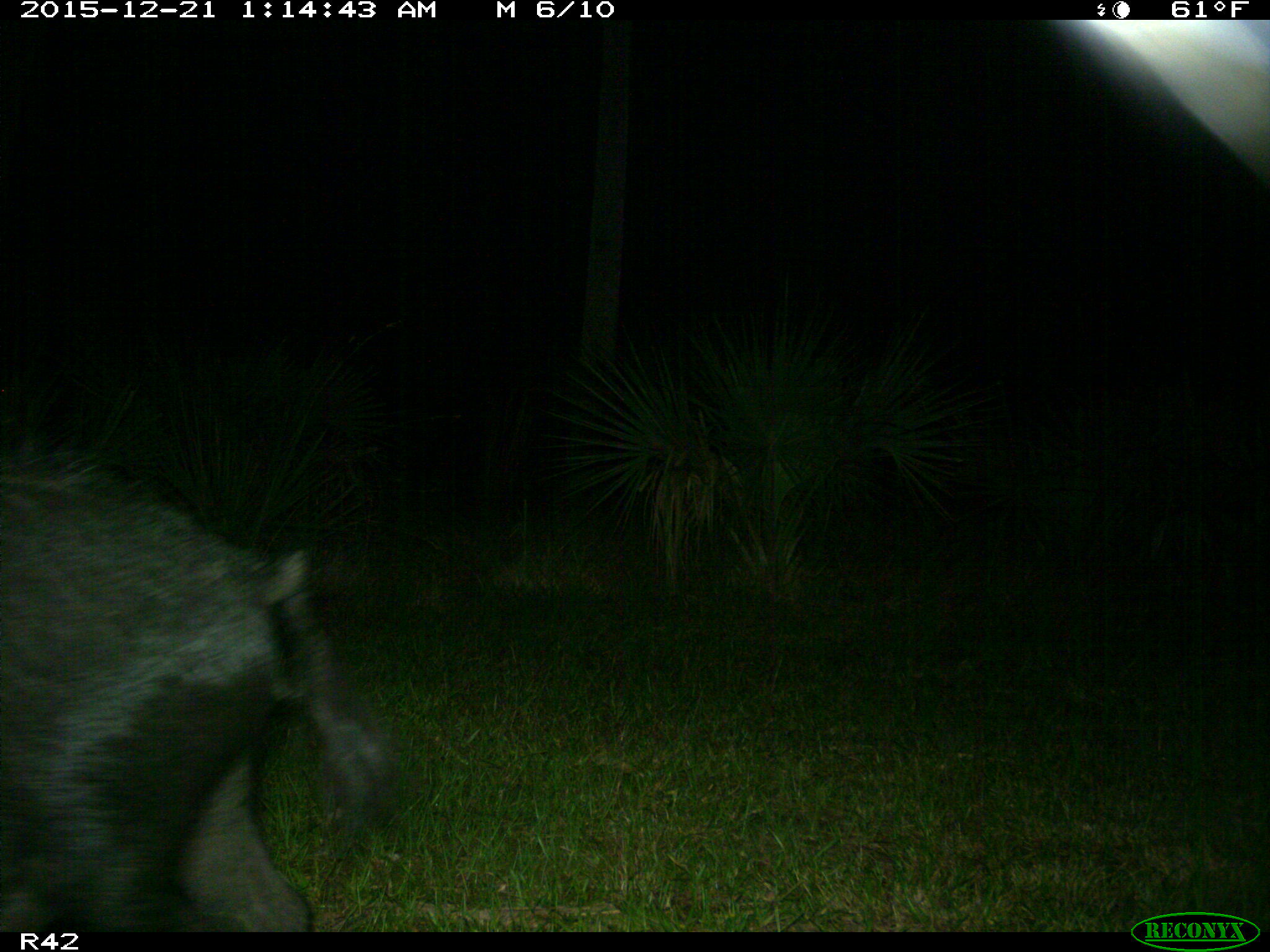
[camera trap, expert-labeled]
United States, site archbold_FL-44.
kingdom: Animalia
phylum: Chordata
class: Mammalia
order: Artiodactyla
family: Suidae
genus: Sus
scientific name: Sus scrofa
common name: wild boar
Sus scrofa (wild boar).